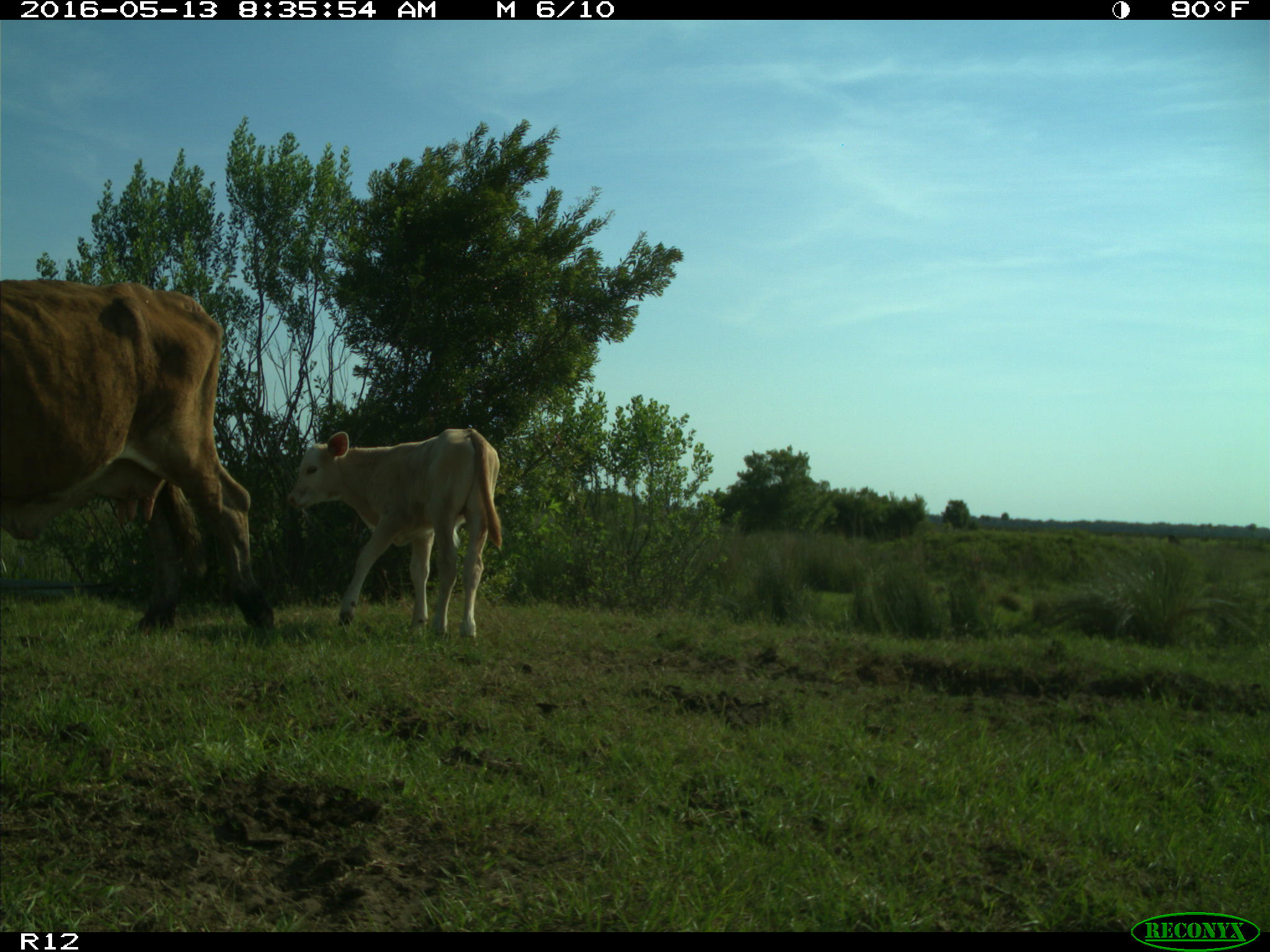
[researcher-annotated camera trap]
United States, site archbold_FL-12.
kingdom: Animalia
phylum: Chordata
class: Mammalia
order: Artiodactyla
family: Bovidae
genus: Bos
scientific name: Bos taurus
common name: domestic cow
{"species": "Bos taurus (domestic cow)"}